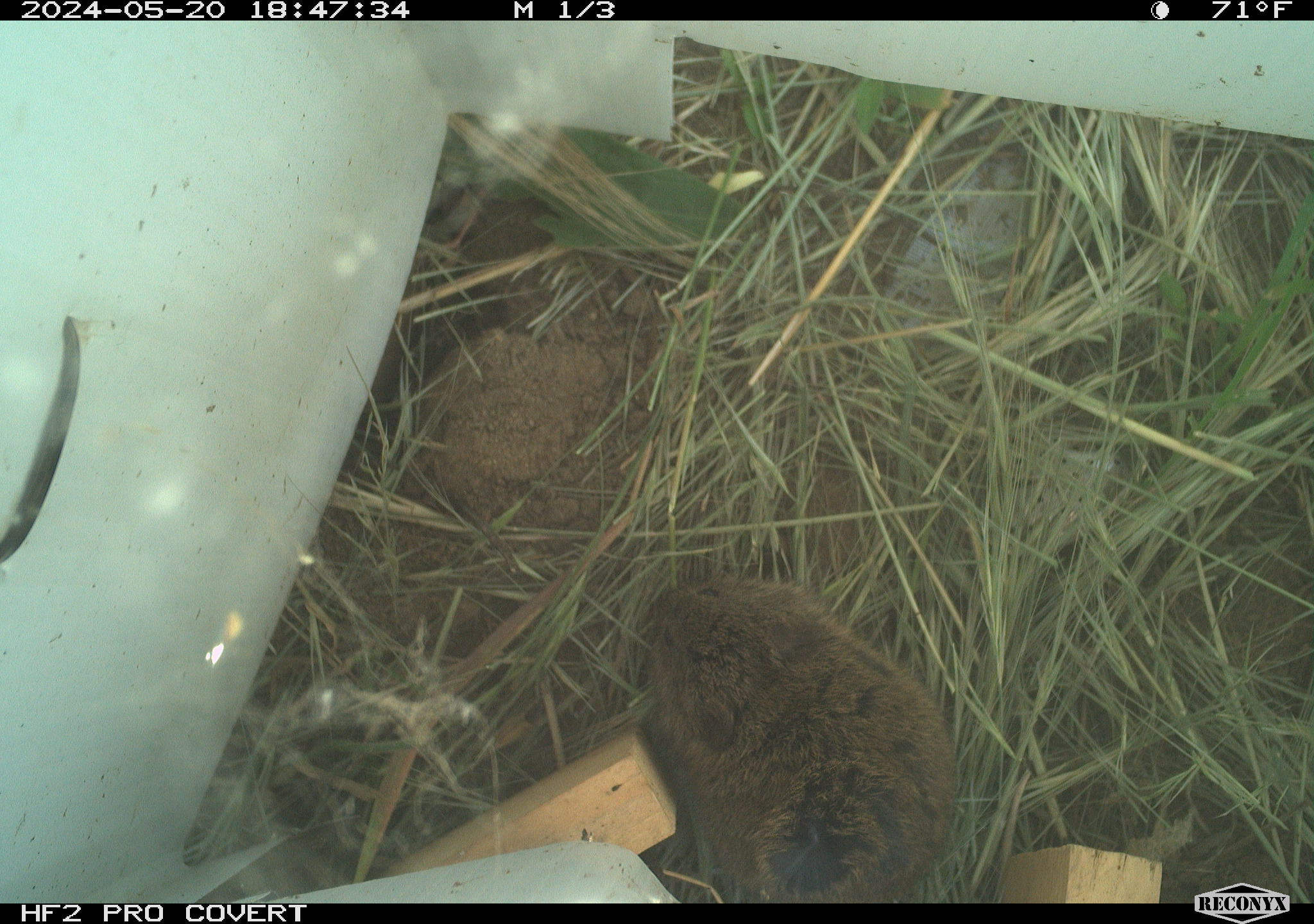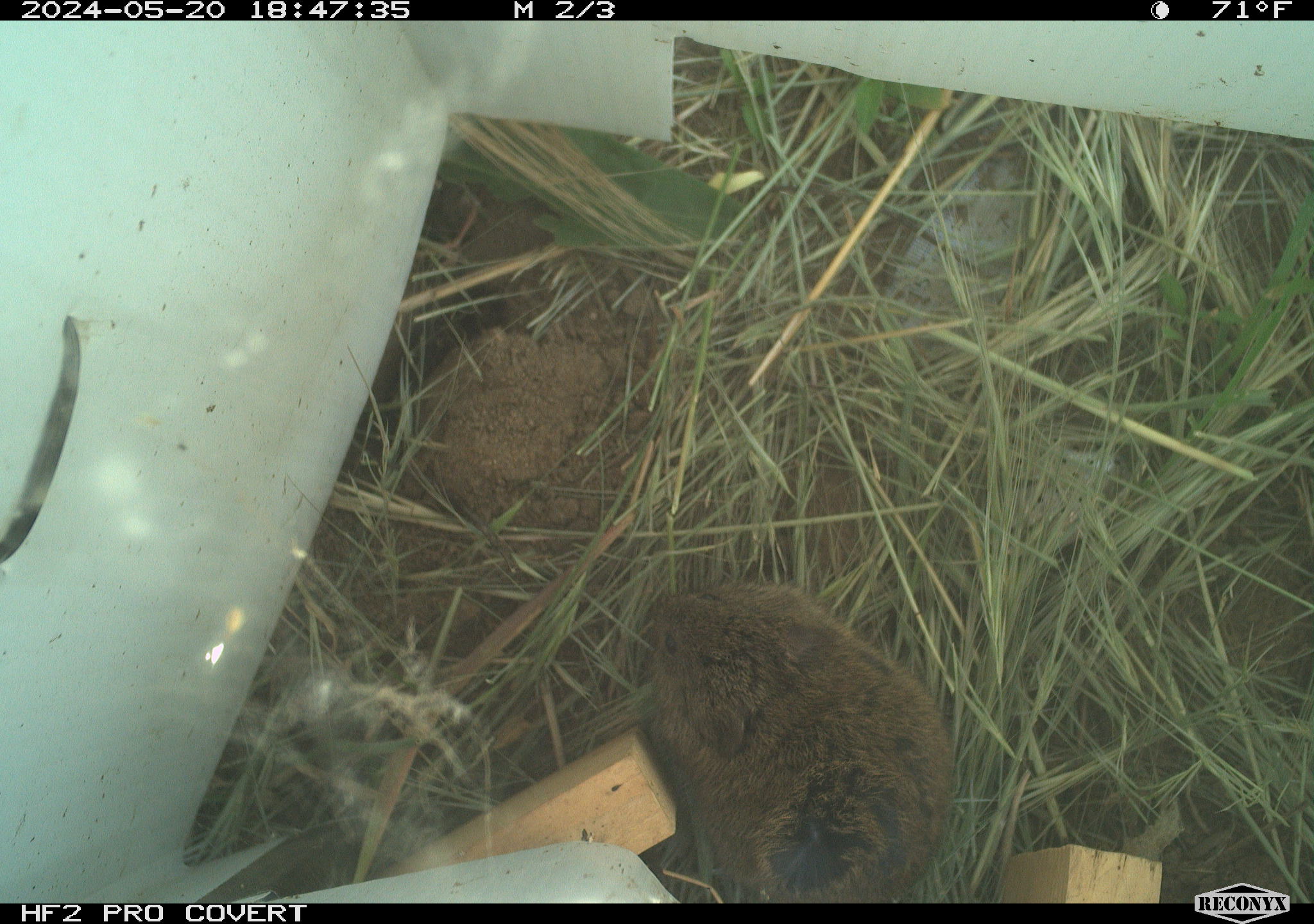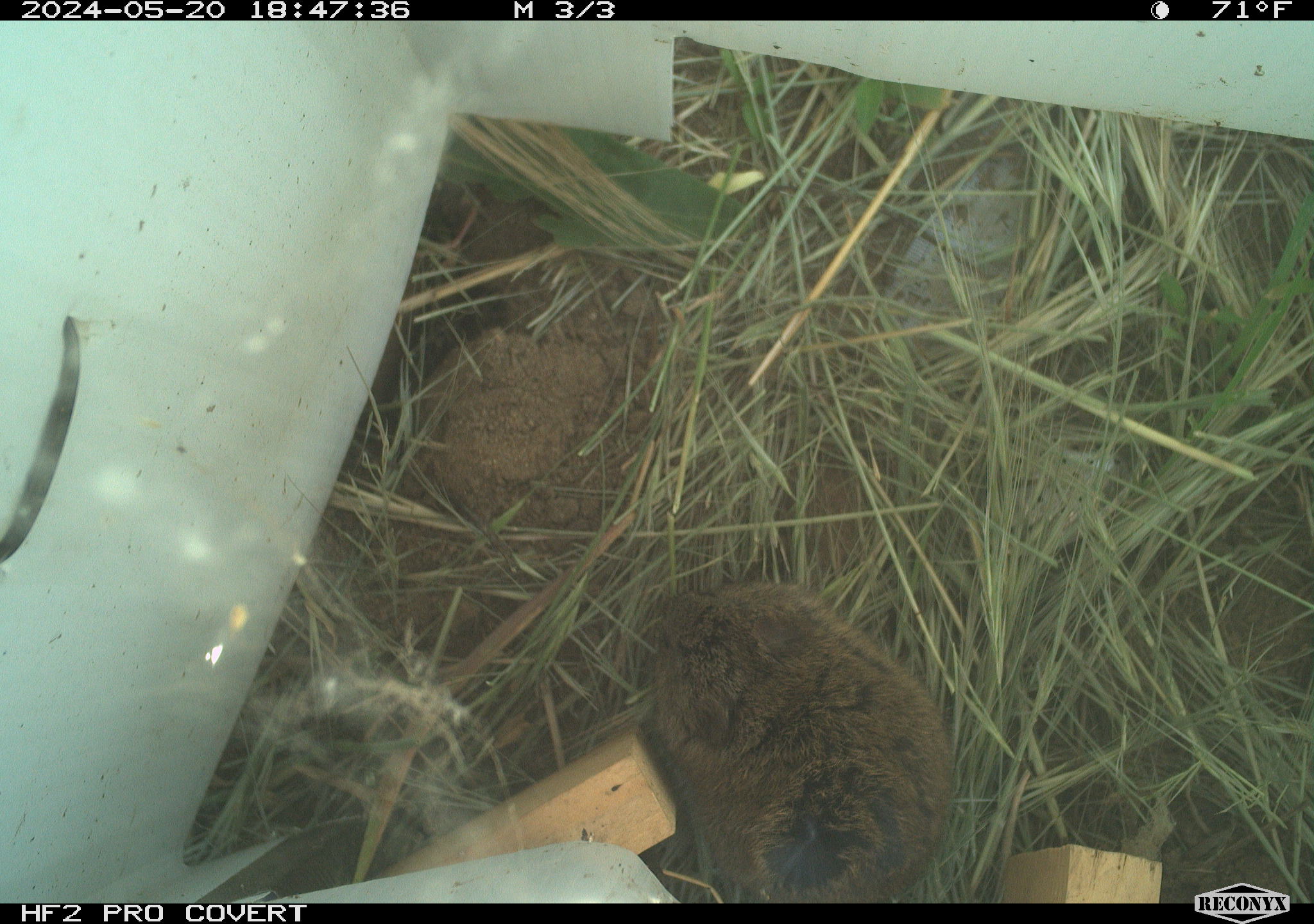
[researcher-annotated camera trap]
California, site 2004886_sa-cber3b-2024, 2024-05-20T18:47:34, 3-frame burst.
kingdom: Animalia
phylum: Chordata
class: Mammalia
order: Rodentia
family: Cricetidae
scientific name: Arvicolinae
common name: voles, lemmings, and muskrats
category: arvicolinae subfamily